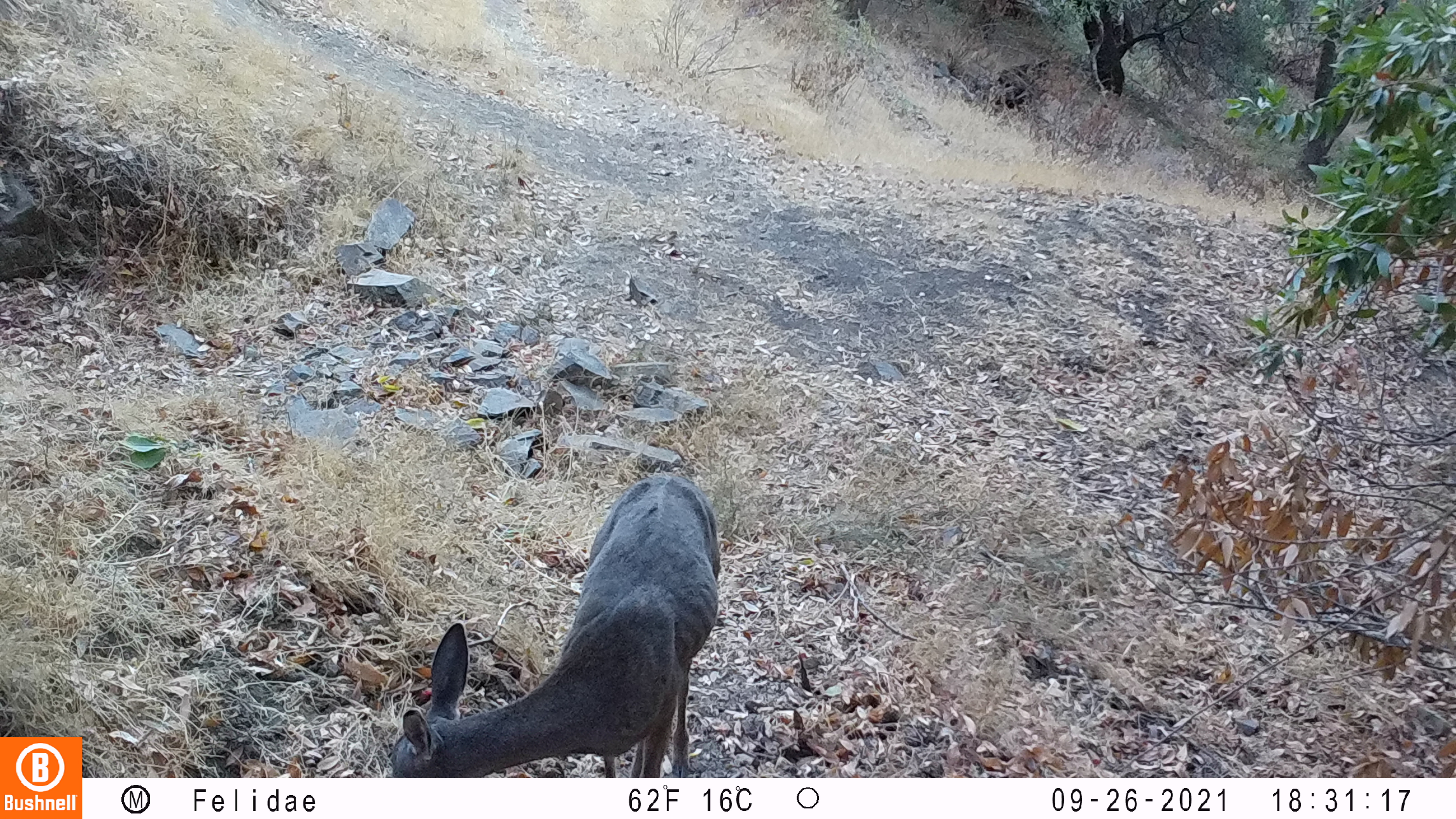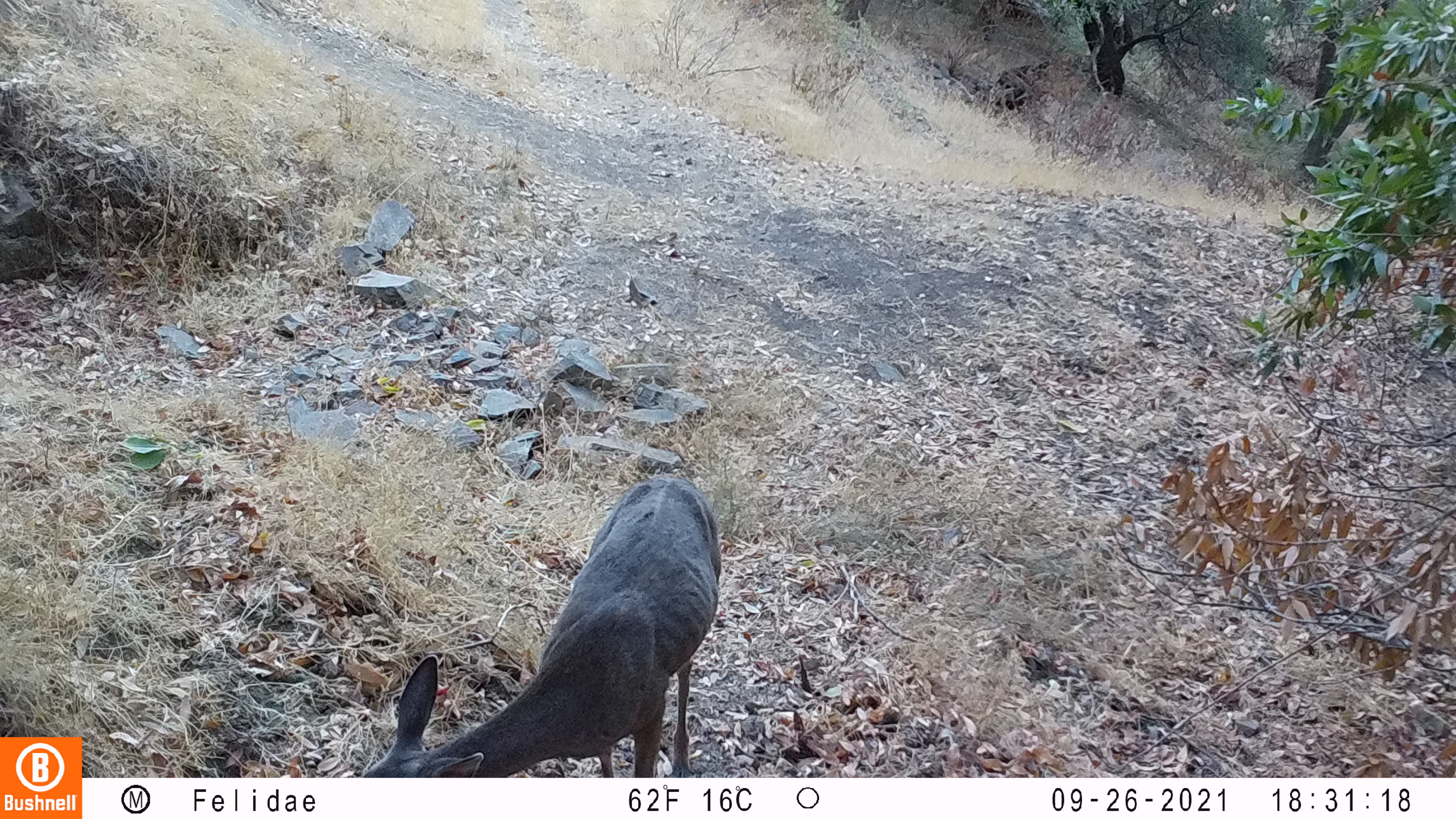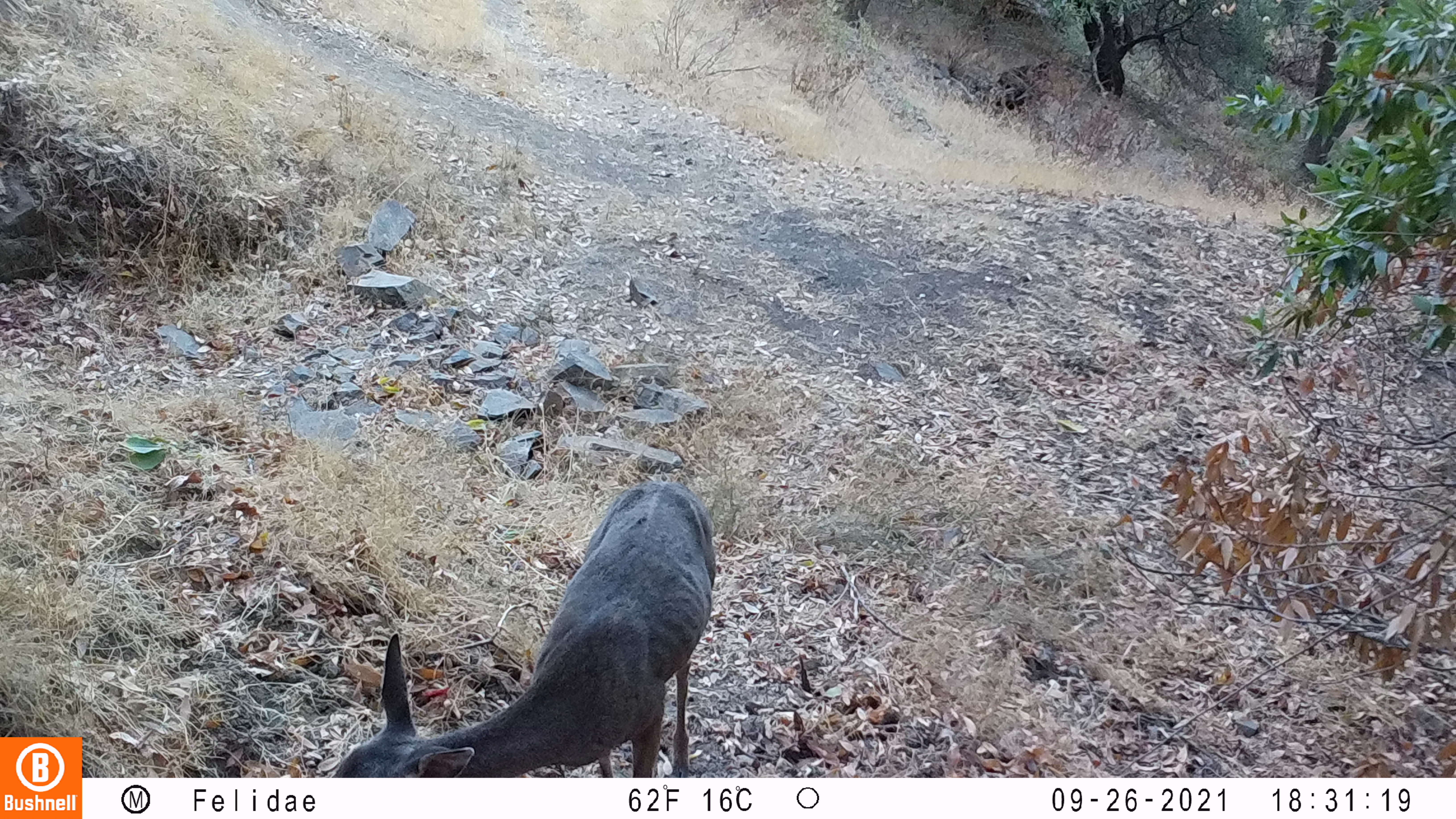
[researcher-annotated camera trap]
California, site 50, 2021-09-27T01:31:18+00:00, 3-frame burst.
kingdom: Animalia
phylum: Chordata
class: Mammalia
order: Artiodactyla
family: Cervidae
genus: Odocoileus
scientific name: Odocoileus hemionus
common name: mule deer